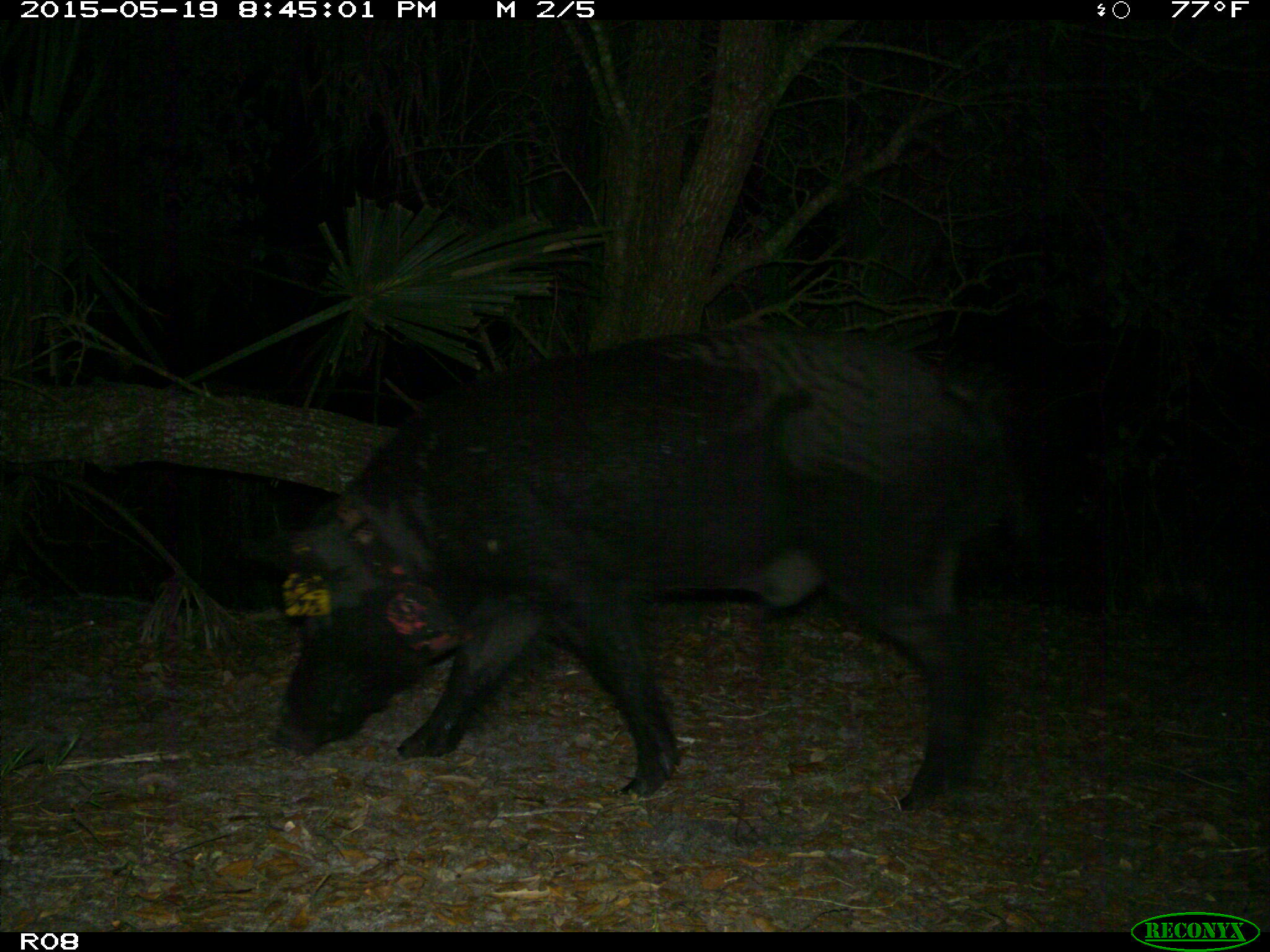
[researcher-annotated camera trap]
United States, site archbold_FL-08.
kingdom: Animalia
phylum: Chordata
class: Mammalia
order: Artiodactyla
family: Suidae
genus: Sus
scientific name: Sus scrofa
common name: wild boar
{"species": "Sus scrofa (wild boar)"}